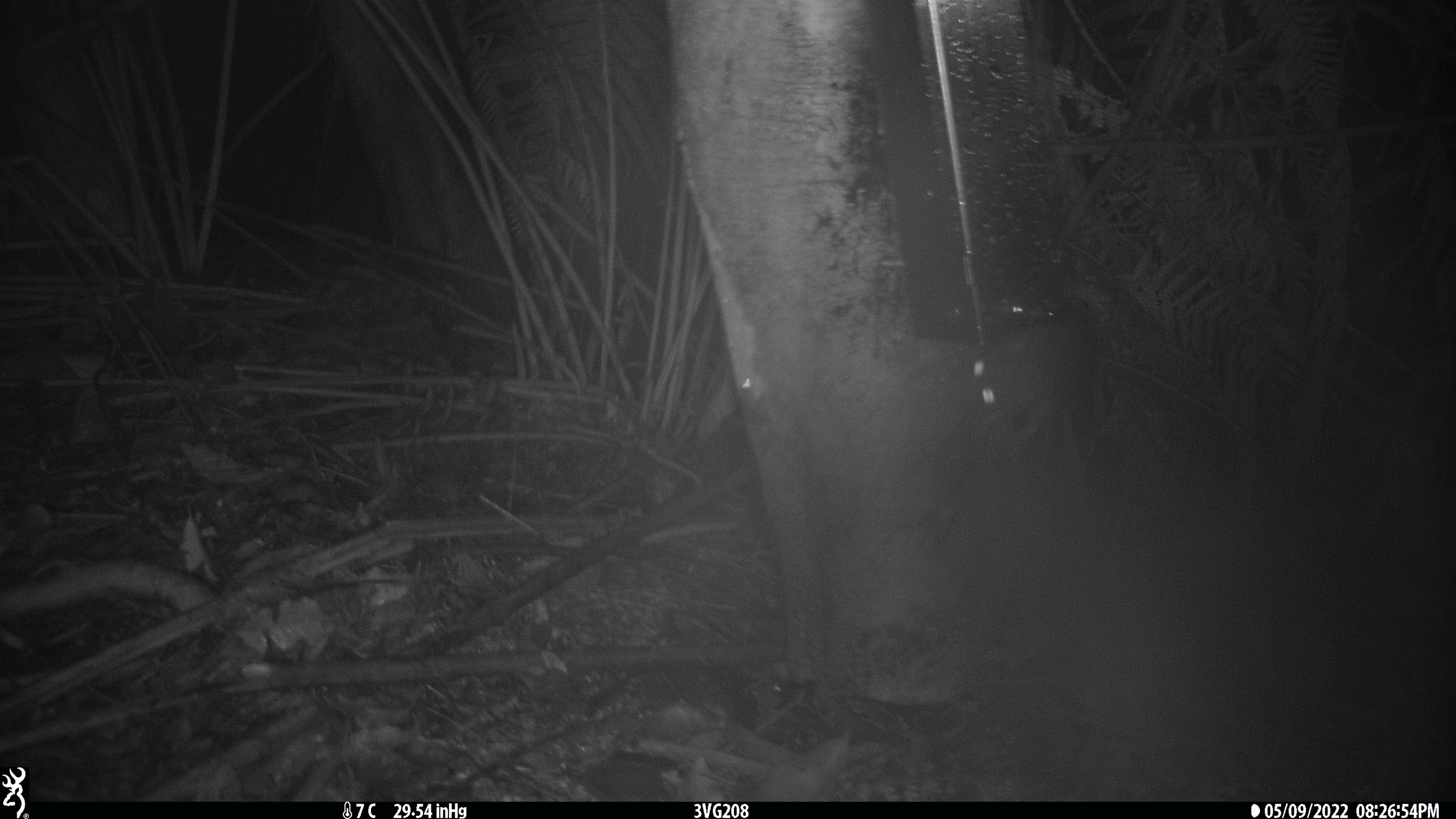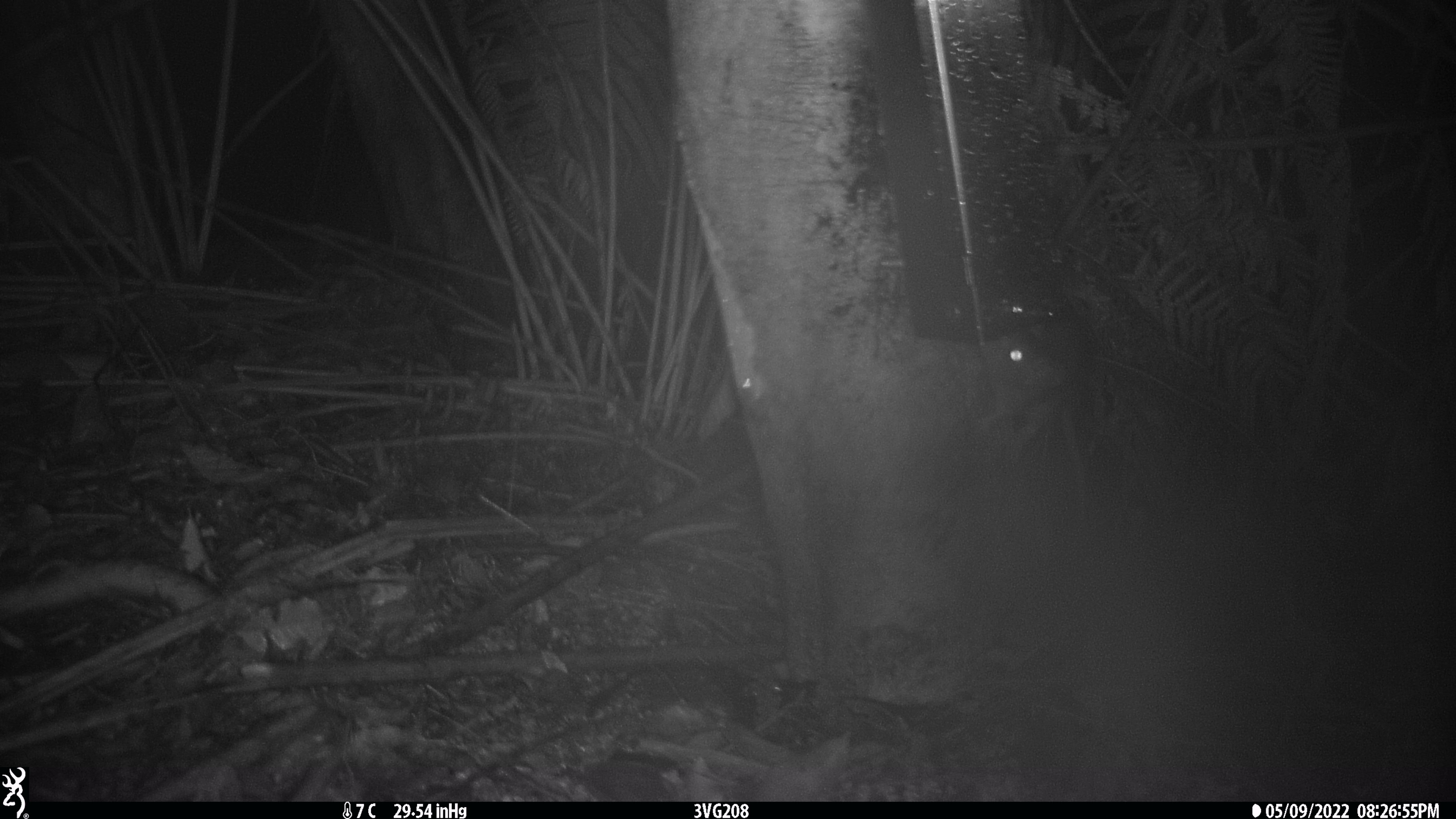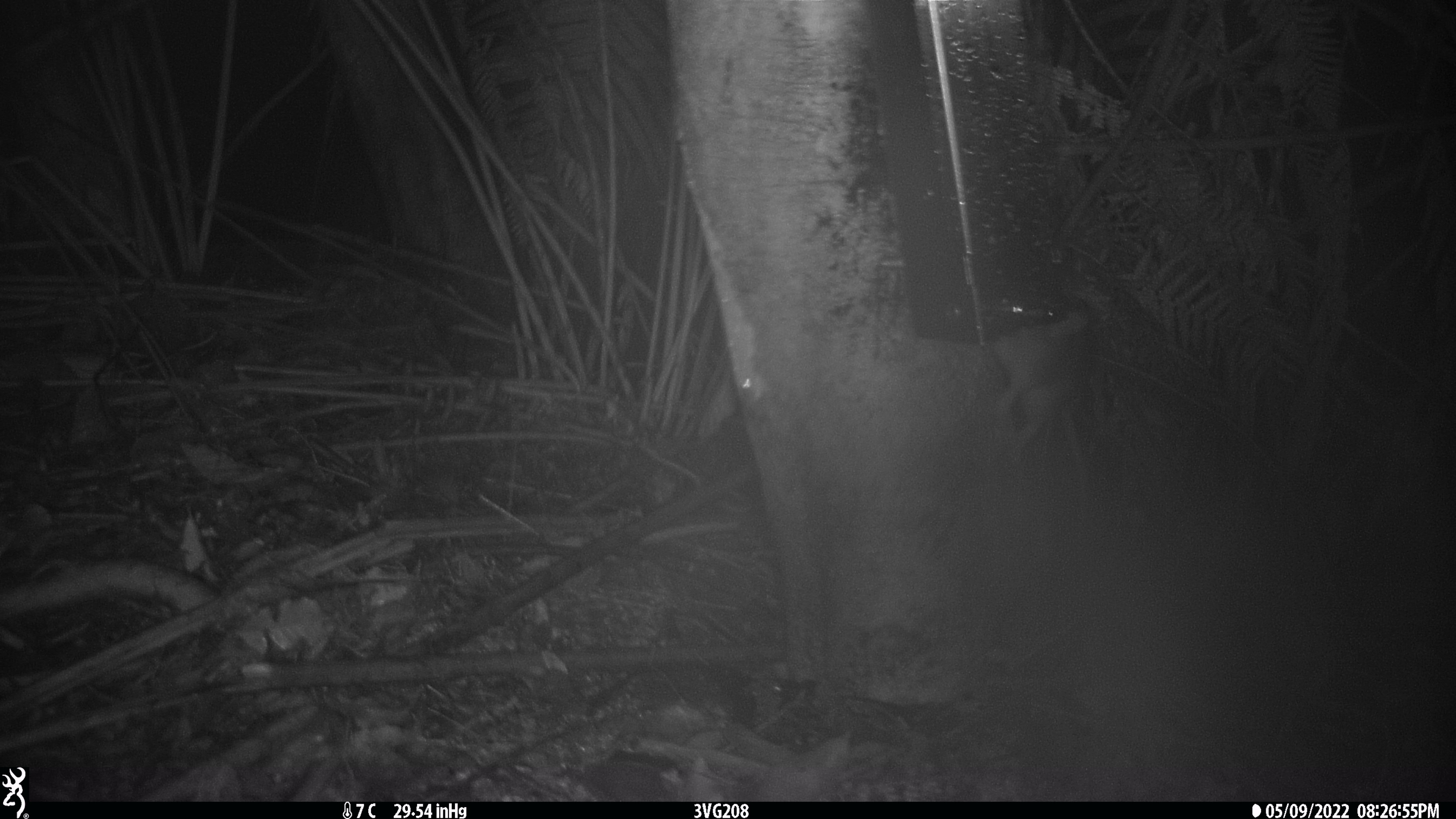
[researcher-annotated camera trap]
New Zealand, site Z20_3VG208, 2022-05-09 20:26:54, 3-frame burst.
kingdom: Animalia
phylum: Chordata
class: Mammalia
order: Rodentia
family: Muridae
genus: Rattus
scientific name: Rattus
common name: rat